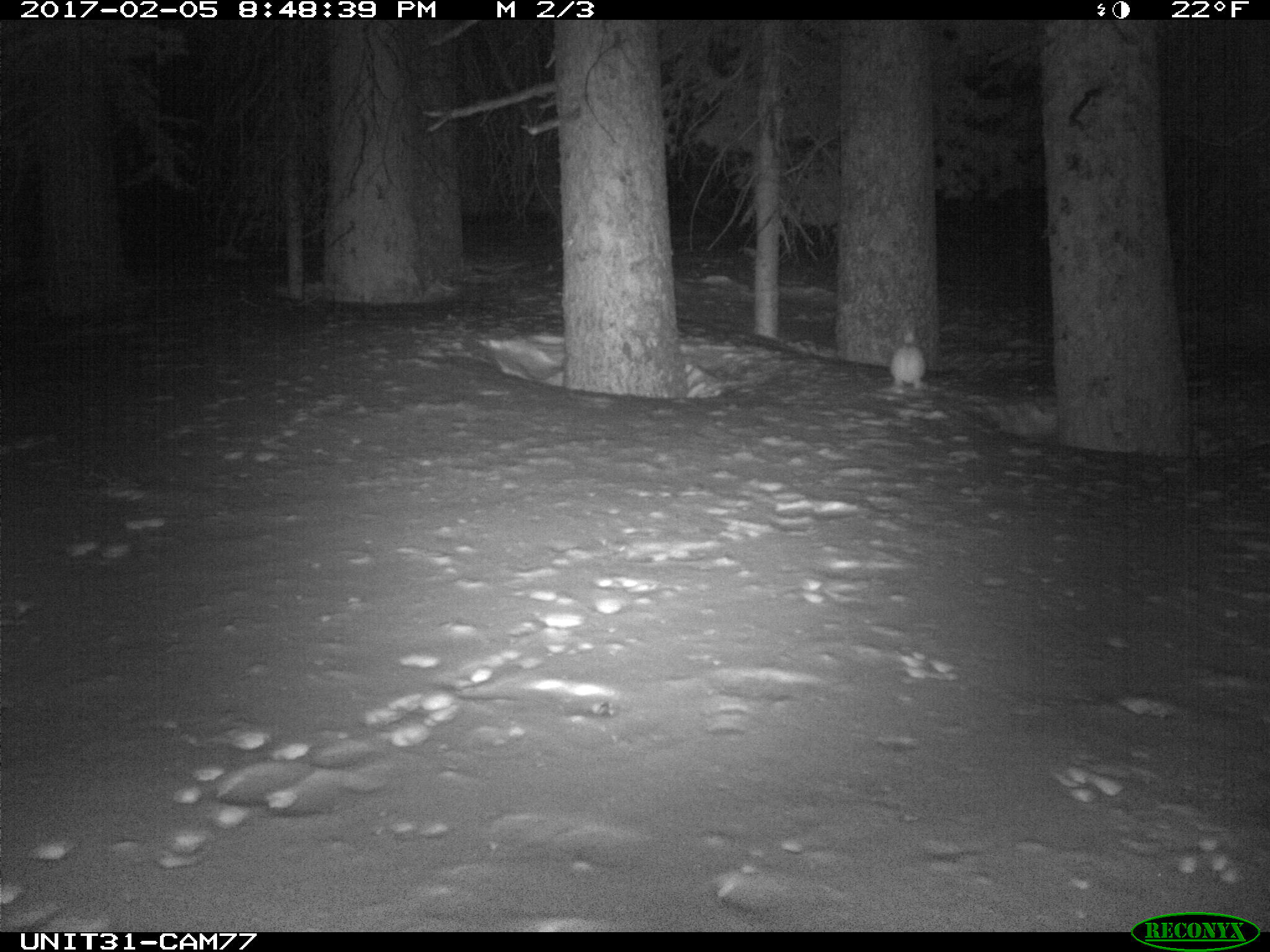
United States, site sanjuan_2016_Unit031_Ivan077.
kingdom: Animalia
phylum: Chordata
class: Mammalia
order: Lagomorpha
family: Leporidae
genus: Lepus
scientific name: Lepus americanus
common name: snowshoe hare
Lepus americanus (snowshoe hare).